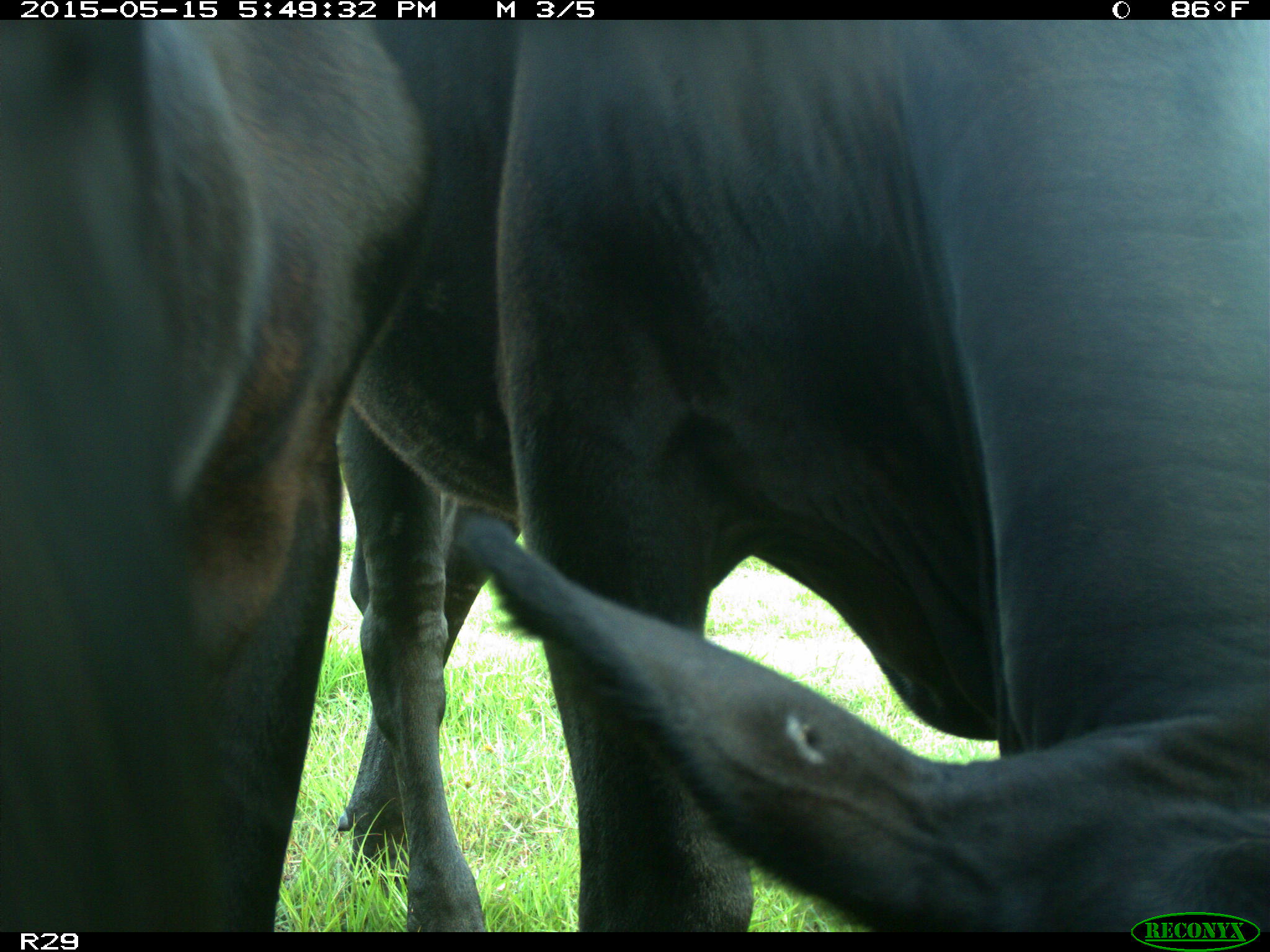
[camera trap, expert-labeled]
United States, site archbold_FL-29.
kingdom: Animalia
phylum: Chordata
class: Mammalia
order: Artiodactyla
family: Bovidae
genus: Bos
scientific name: Bos taurus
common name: domestic cow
Bos taurus (domestic cow).